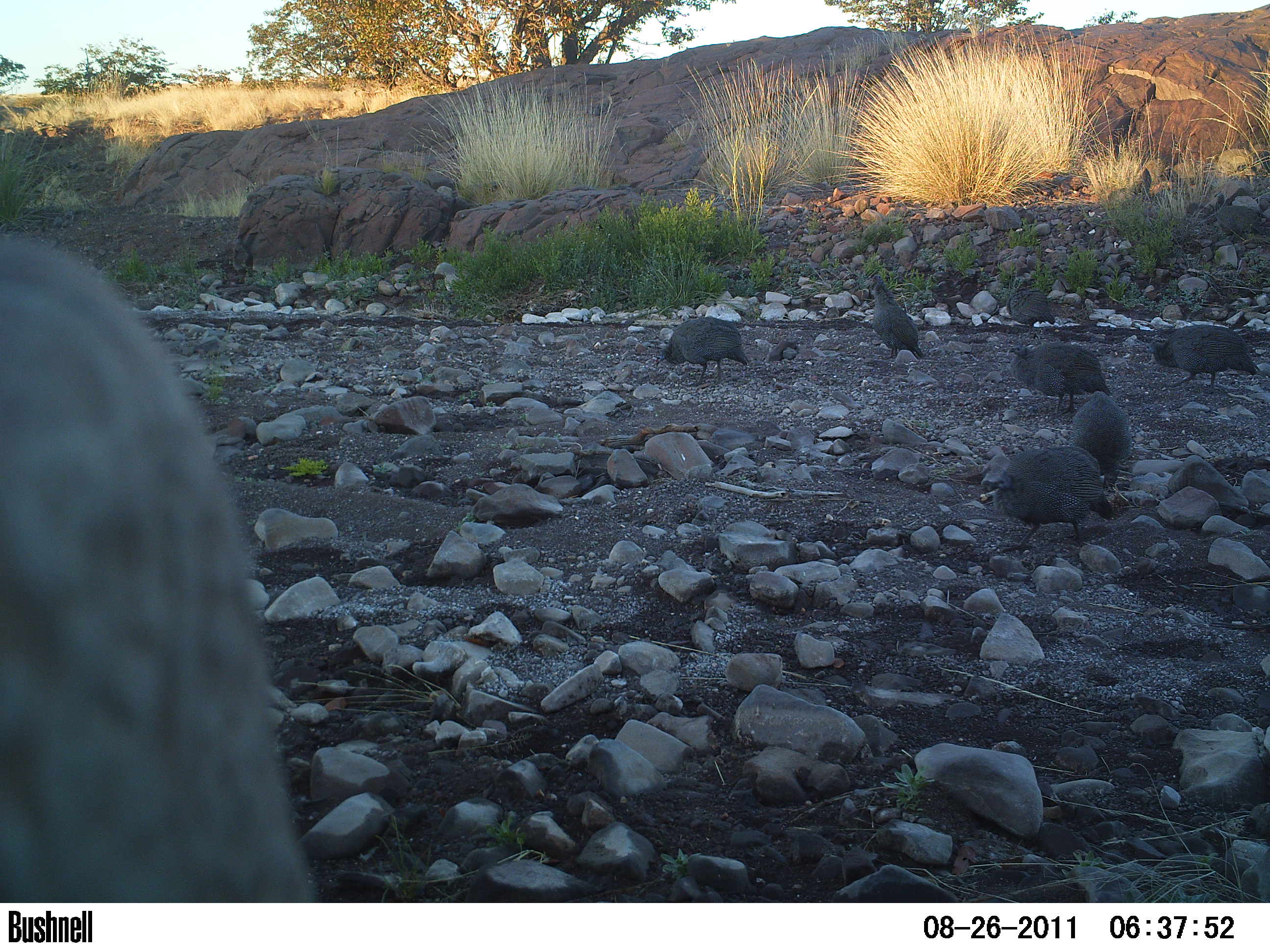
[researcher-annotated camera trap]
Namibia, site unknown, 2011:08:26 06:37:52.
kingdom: Animalia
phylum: Chordata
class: Aves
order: Galliformes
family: Numididae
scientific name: Numididae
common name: guineafowl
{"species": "Numididae (guineafowl)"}